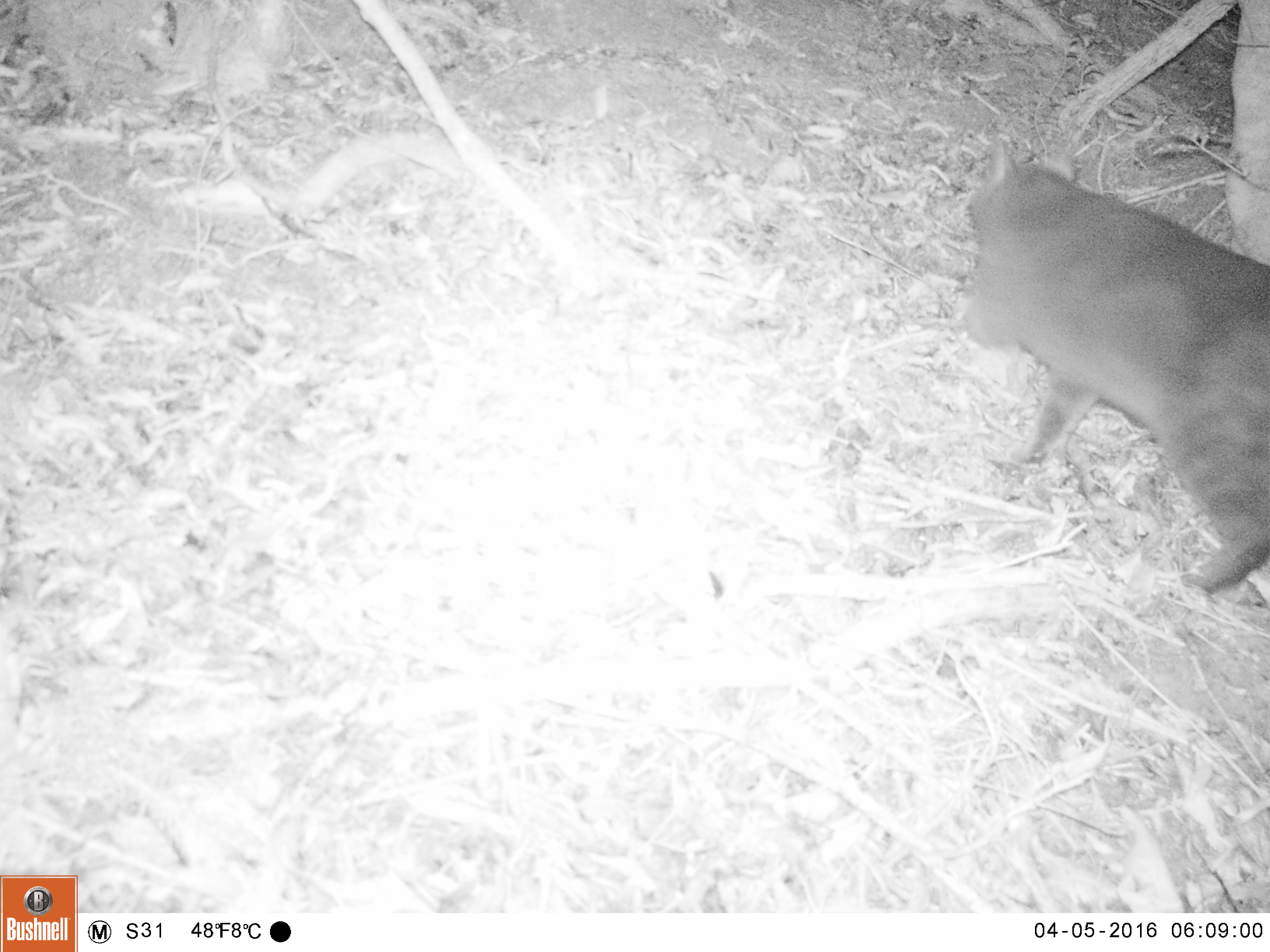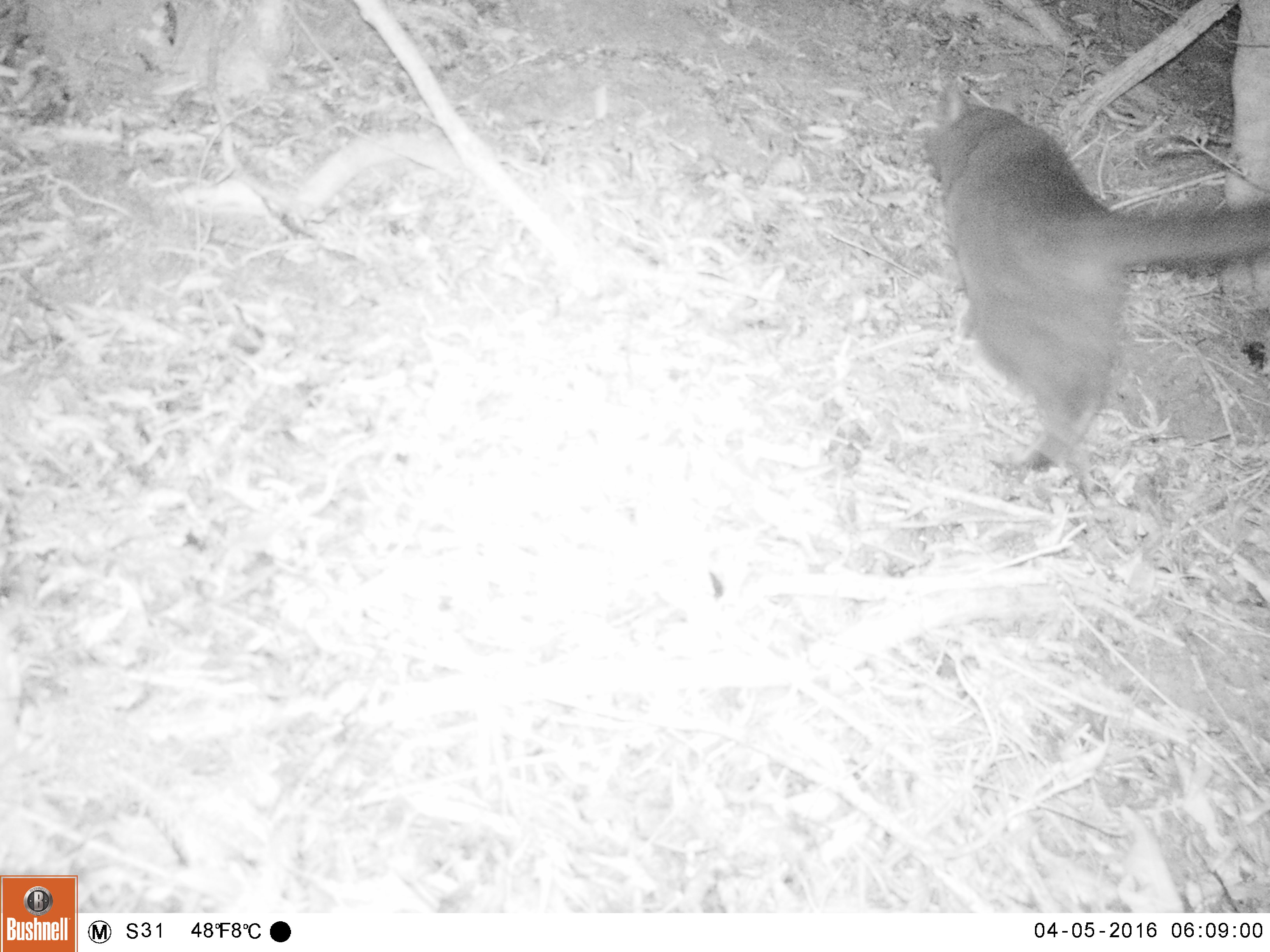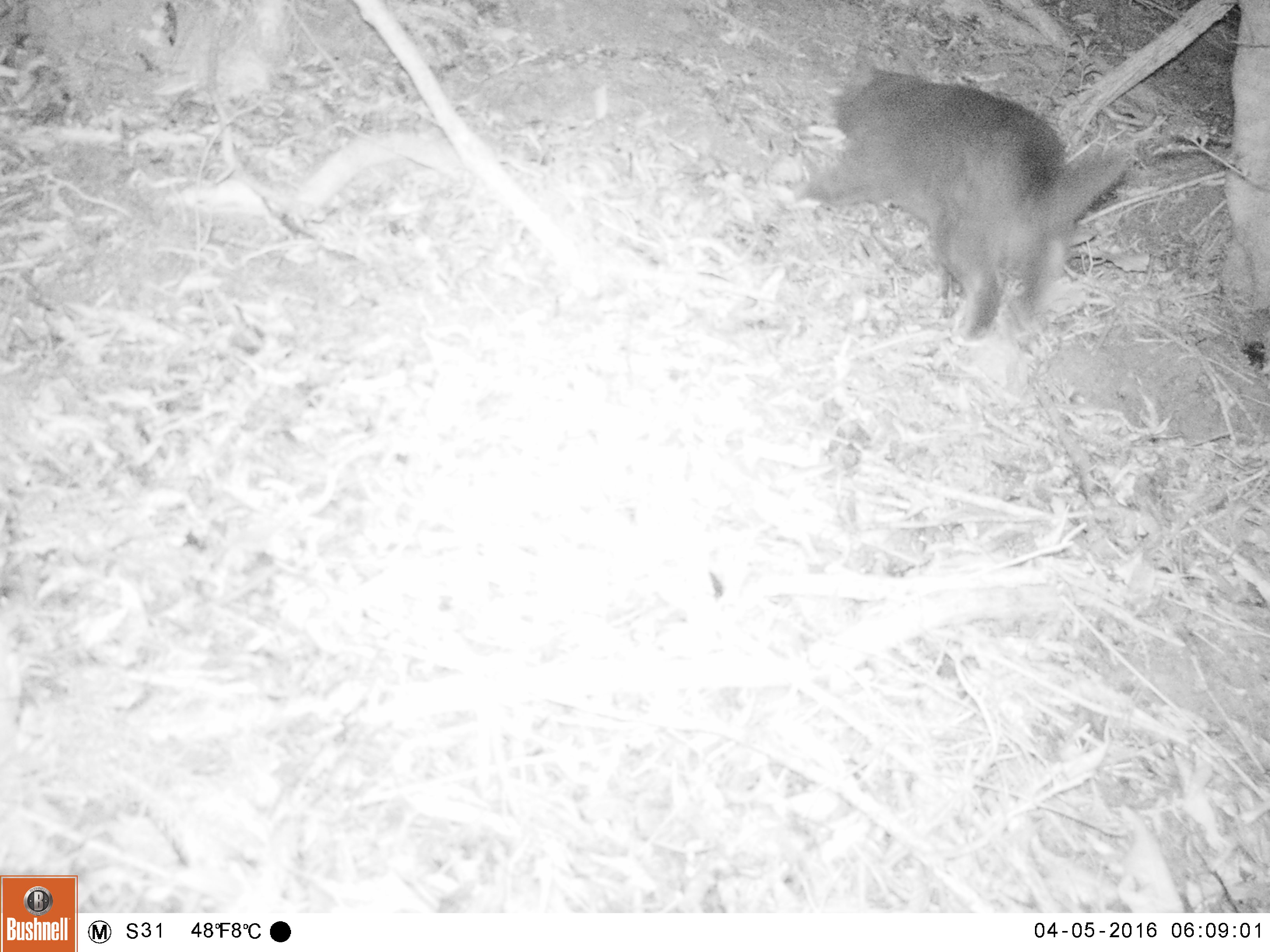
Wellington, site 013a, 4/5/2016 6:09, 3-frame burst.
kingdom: Animalia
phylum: Chordata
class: Mammalia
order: Carnivora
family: Felidae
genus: Felis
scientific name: Felis catus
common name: cat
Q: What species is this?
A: Cat (Felis catus).